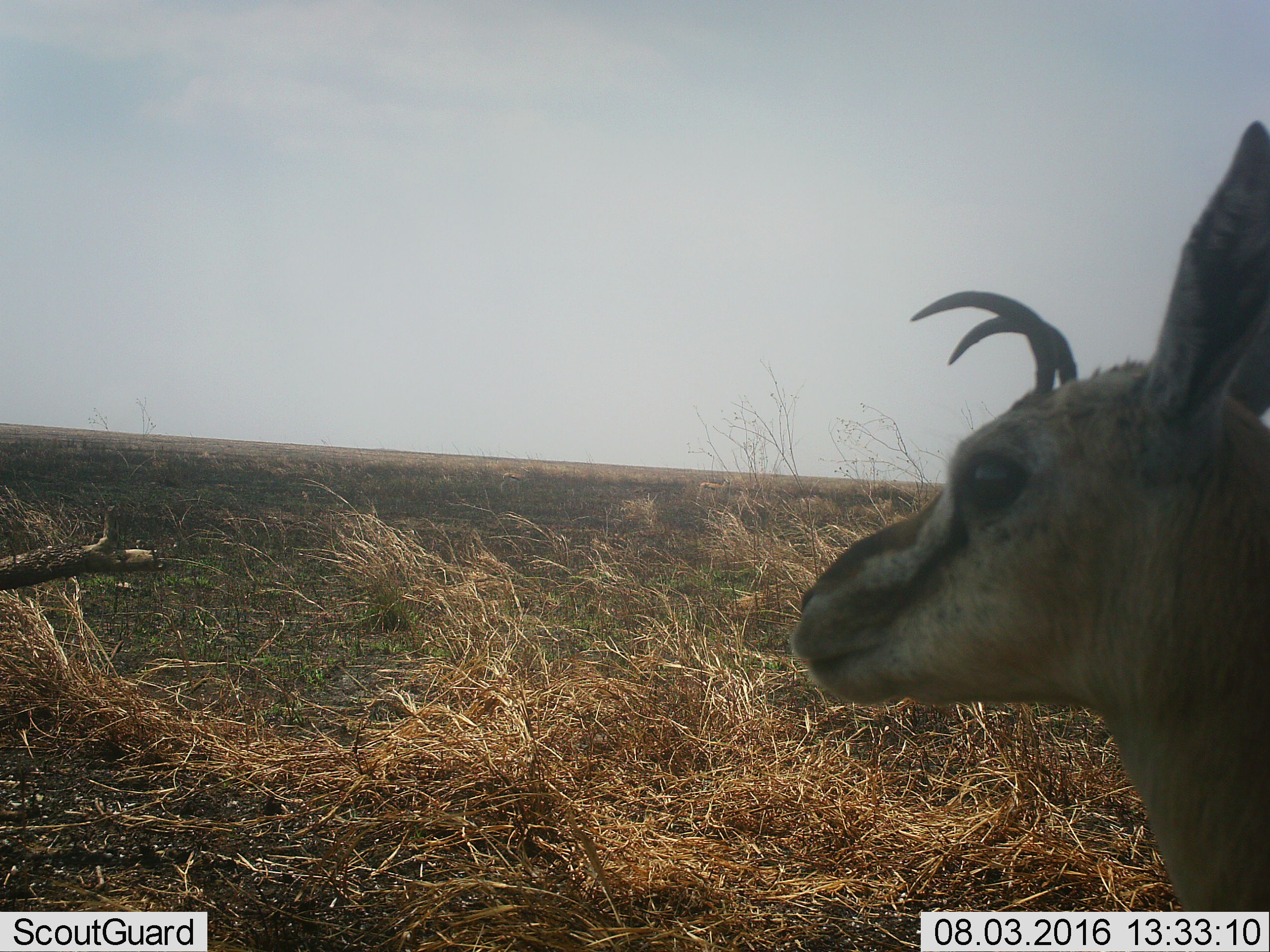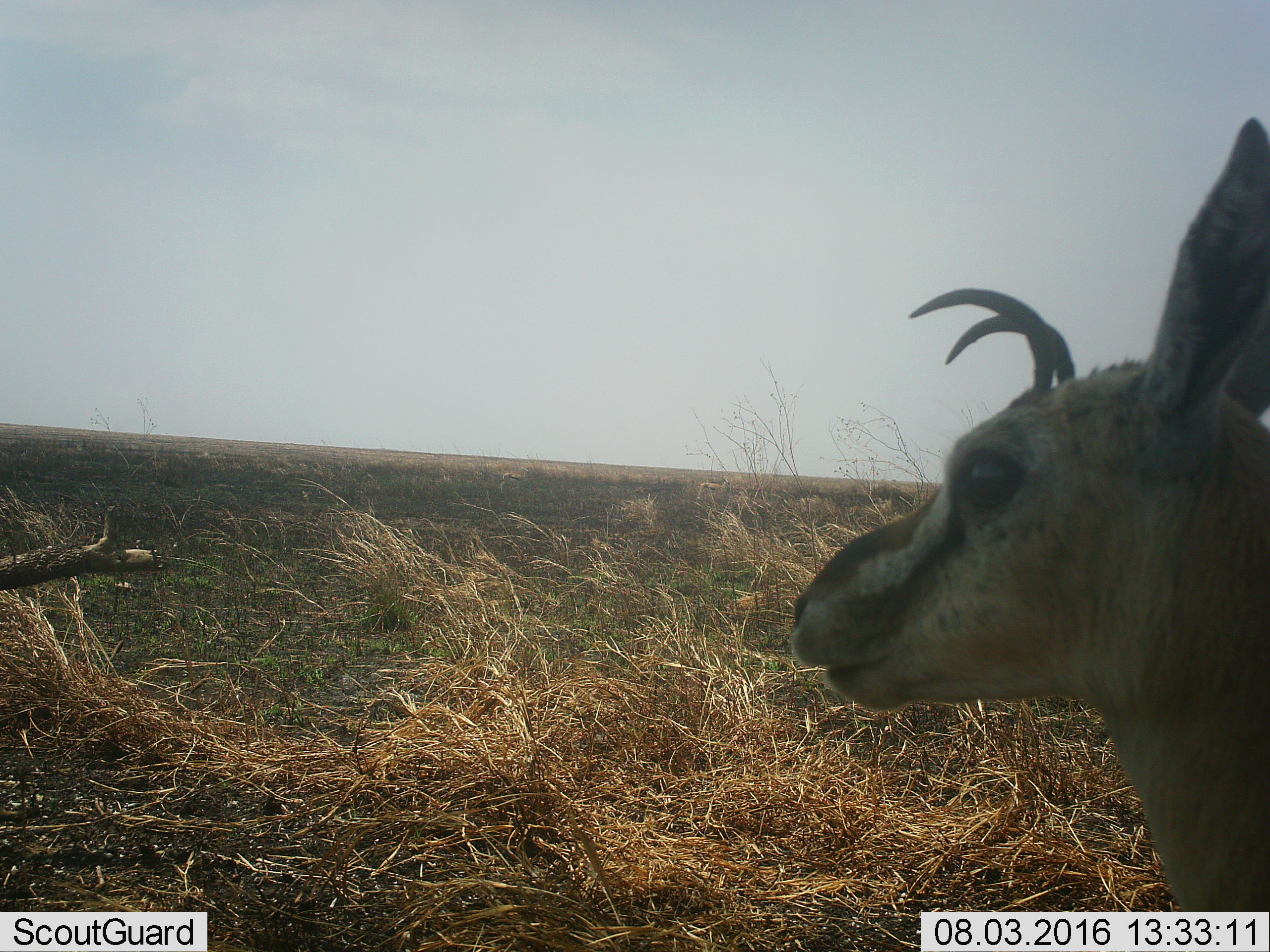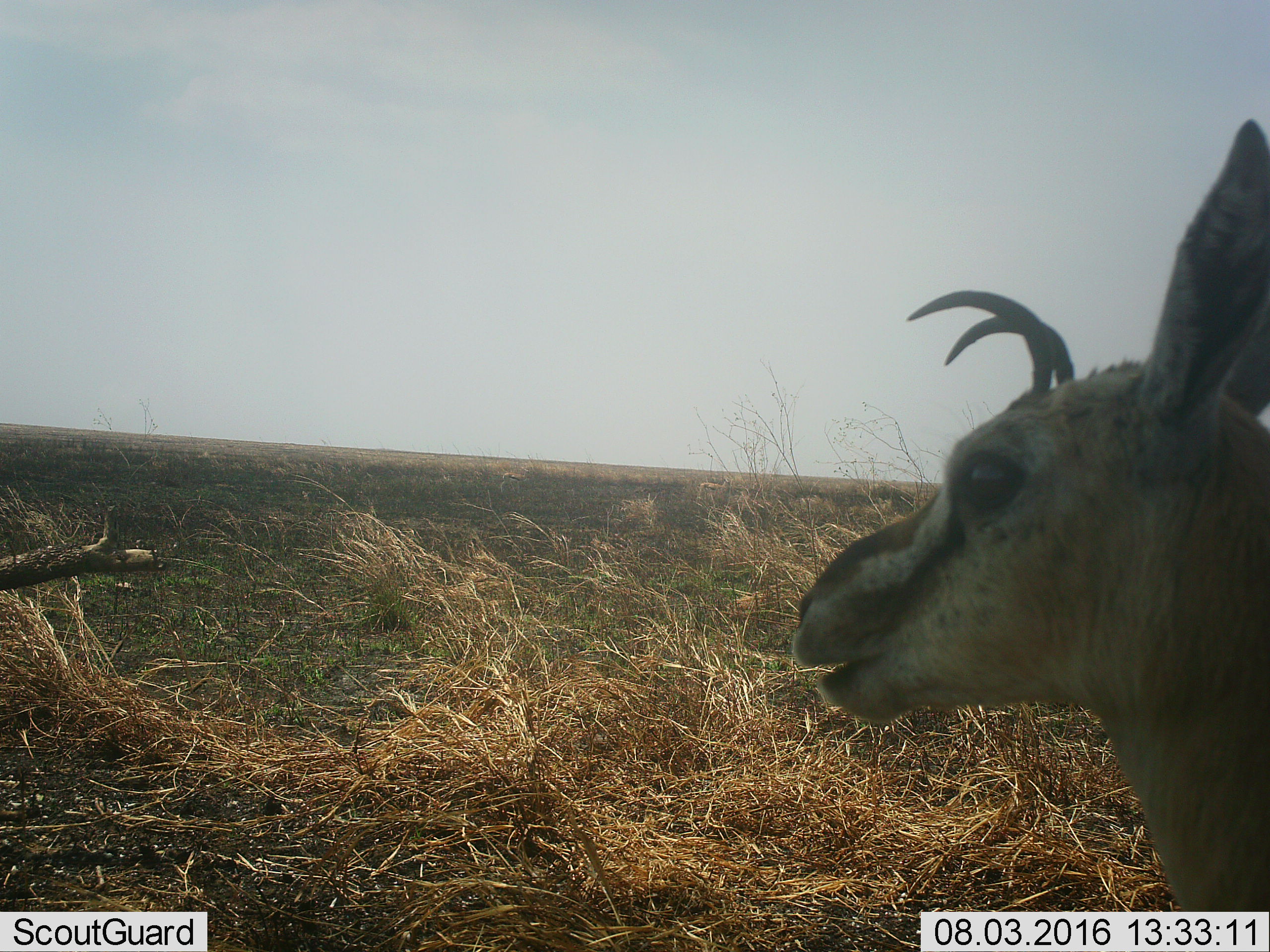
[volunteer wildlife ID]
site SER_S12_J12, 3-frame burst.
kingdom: Animalia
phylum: Chordata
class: Mammalia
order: Artiodactyla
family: Bovidae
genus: Eudorcas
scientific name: Eudorcas thomsonii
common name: thomson's gazelle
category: gazellethomsons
Gazellethomsons (thomson's gazelle) (Eudorcas thomsonii), count 1. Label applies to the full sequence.